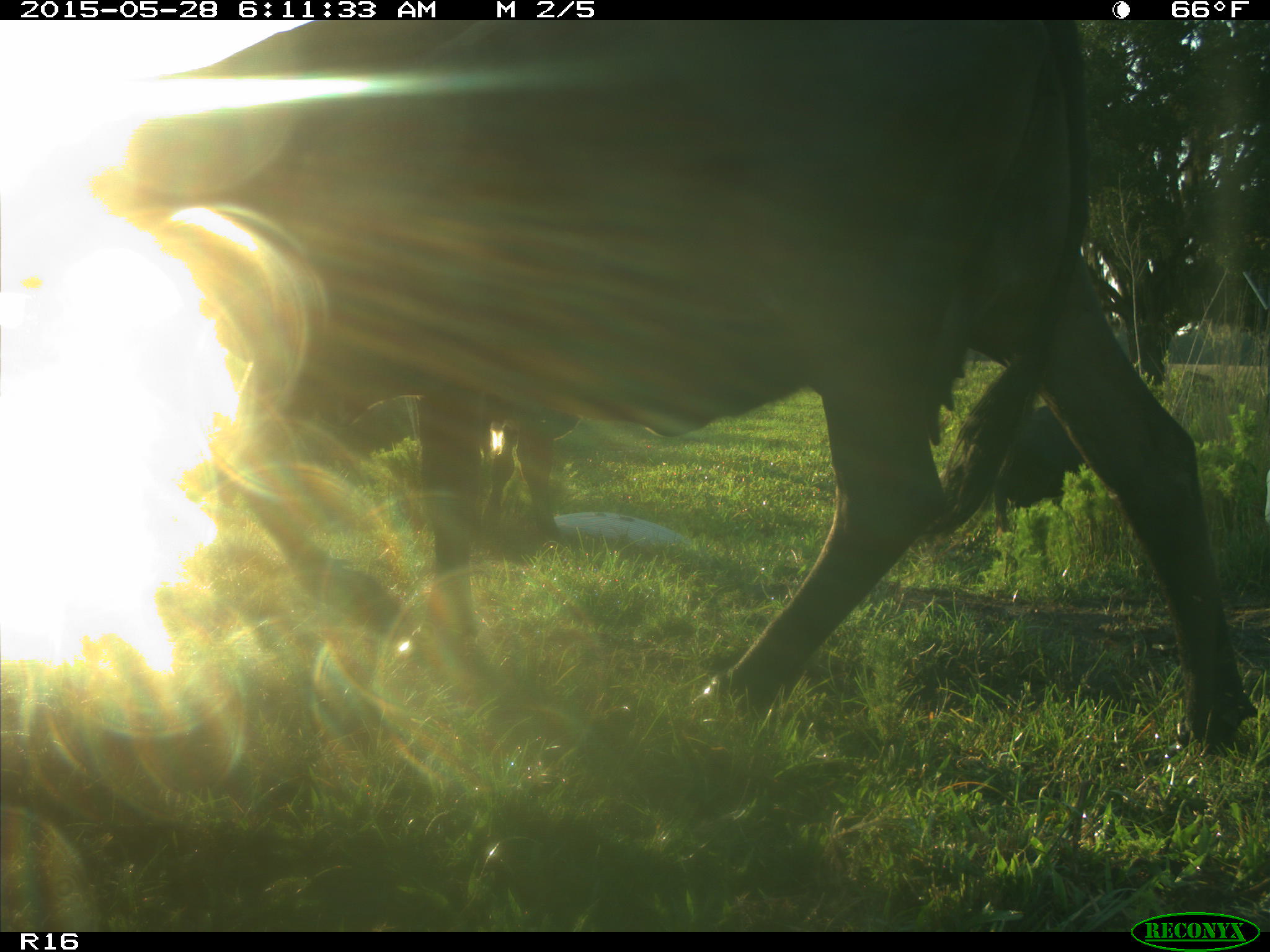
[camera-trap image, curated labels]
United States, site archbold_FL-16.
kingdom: Animalia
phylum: Chordata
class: Mammalia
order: Artiodactyla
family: Bovidae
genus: Bos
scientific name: Bos taurus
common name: domestic cow